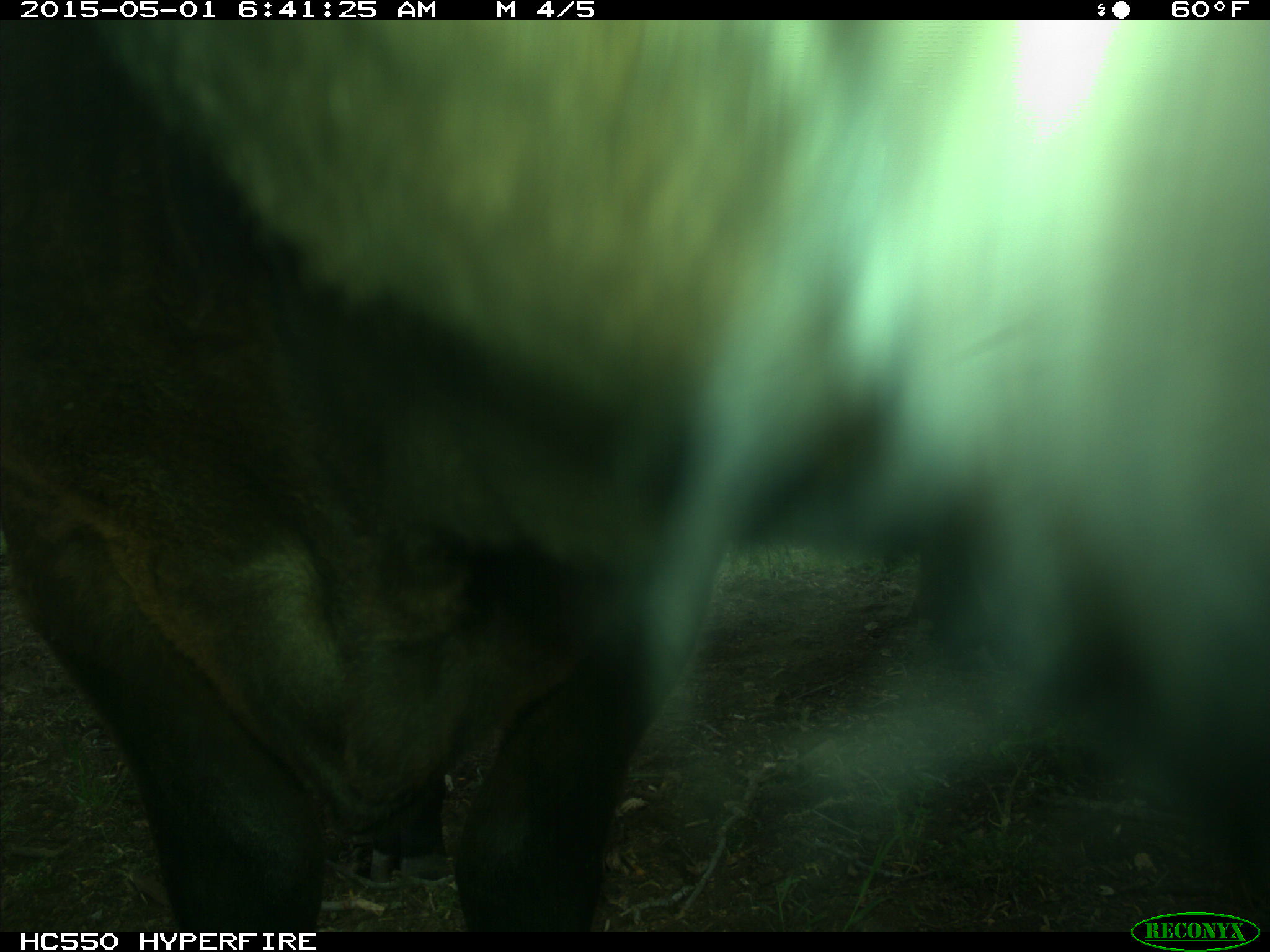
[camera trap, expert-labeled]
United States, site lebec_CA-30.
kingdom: Animalia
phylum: Chordata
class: Mammalia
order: Artiodactyla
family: Bovidae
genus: Bos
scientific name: Bos taurus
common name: domestic cow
Bos taurus (domestic cow).